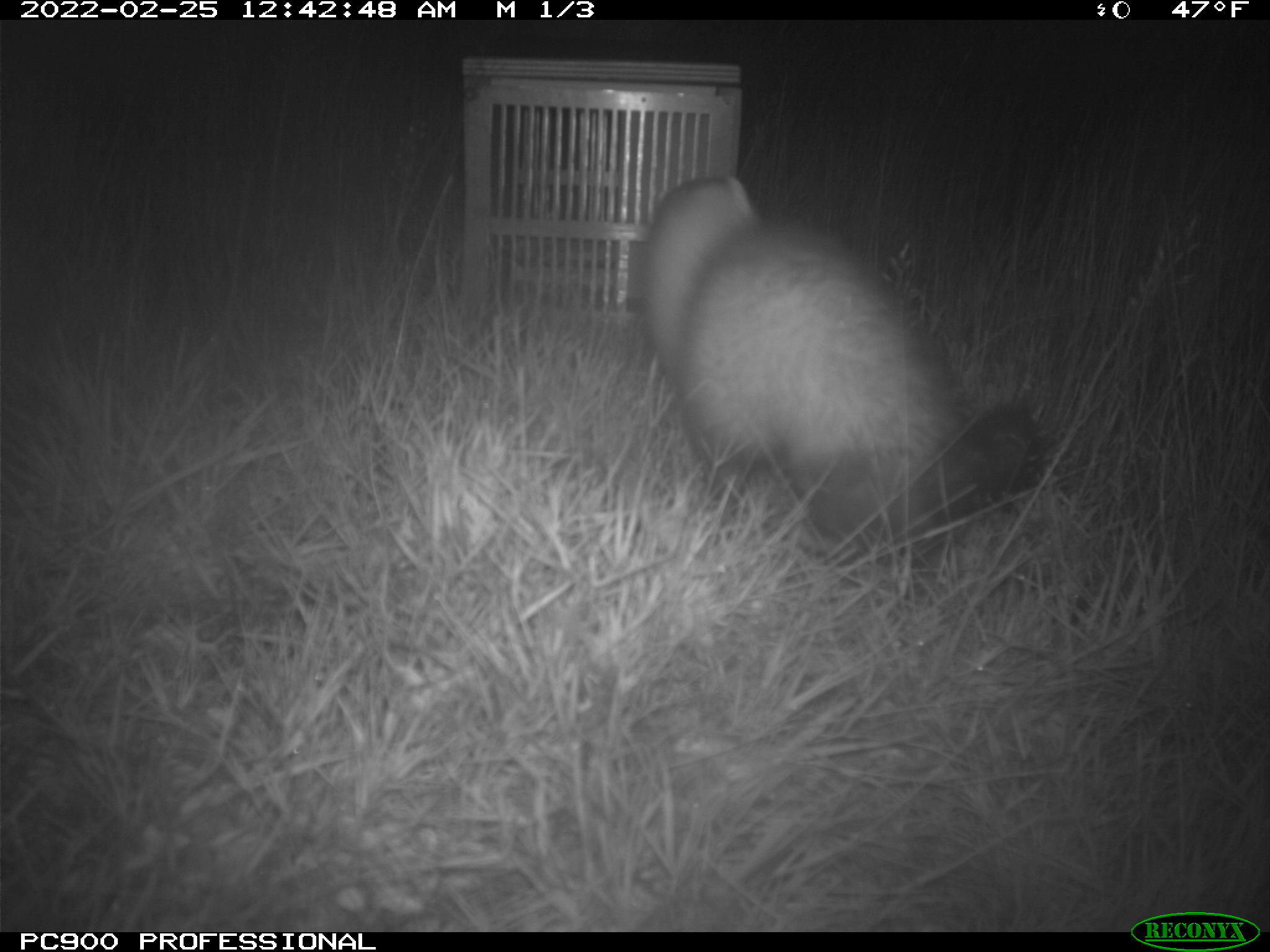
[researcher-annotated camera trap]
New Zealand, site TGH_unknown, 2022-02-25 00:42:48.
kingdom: Animalia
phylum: Chordata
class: Mammalia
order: Carnivora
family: Mustelidae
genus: Mustela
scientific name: Mustela furo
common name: ferret